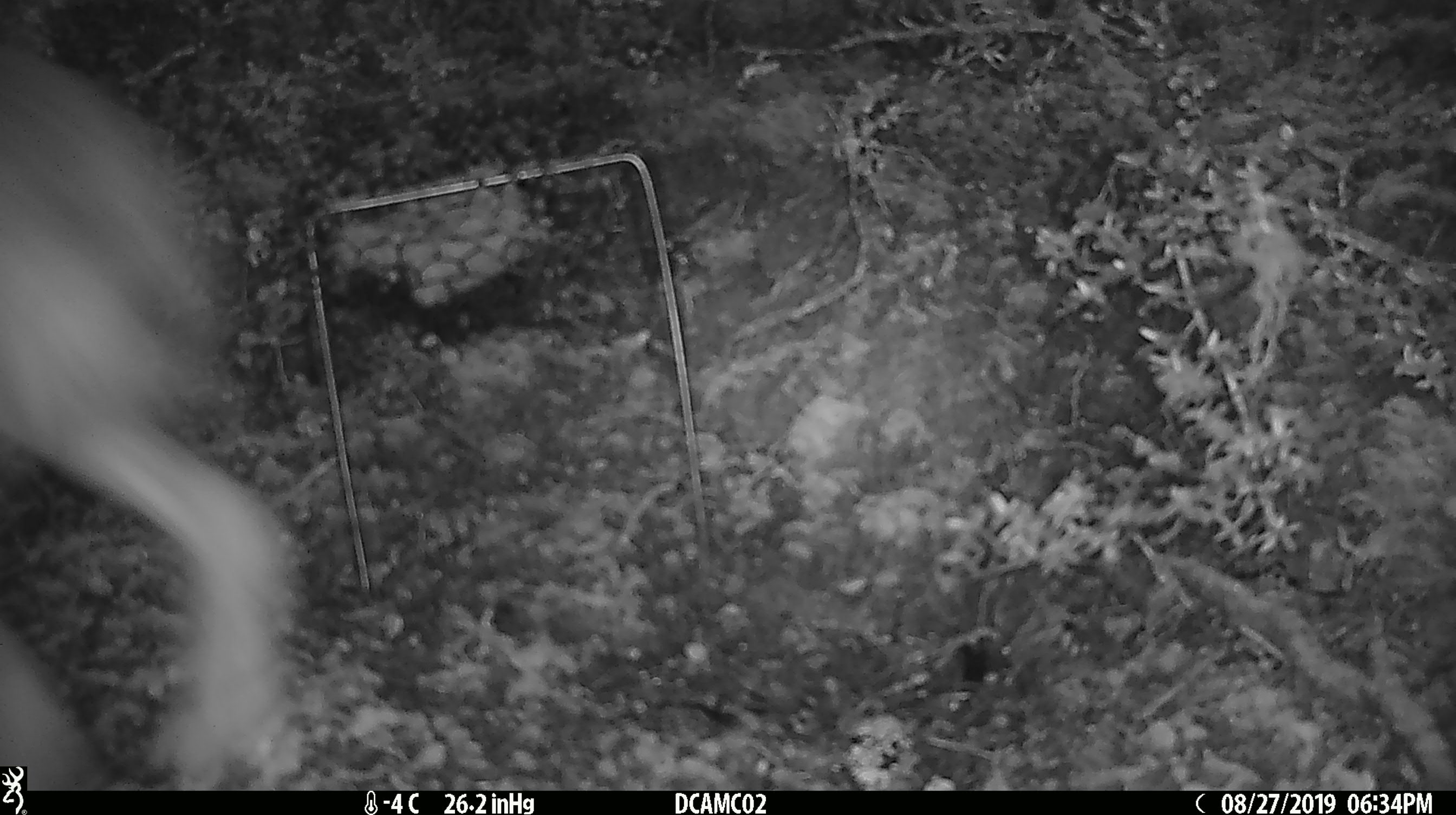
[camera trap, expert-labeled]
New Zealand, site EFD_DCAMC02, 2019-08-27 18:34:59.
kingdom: Animalia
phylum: Chordata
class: Mammalia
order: Lagomorpha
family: Leporidae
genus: Lepus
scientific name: Lepus europaeus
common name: brown hare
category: hare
Hare (brown hare) (Lepus europaeus).